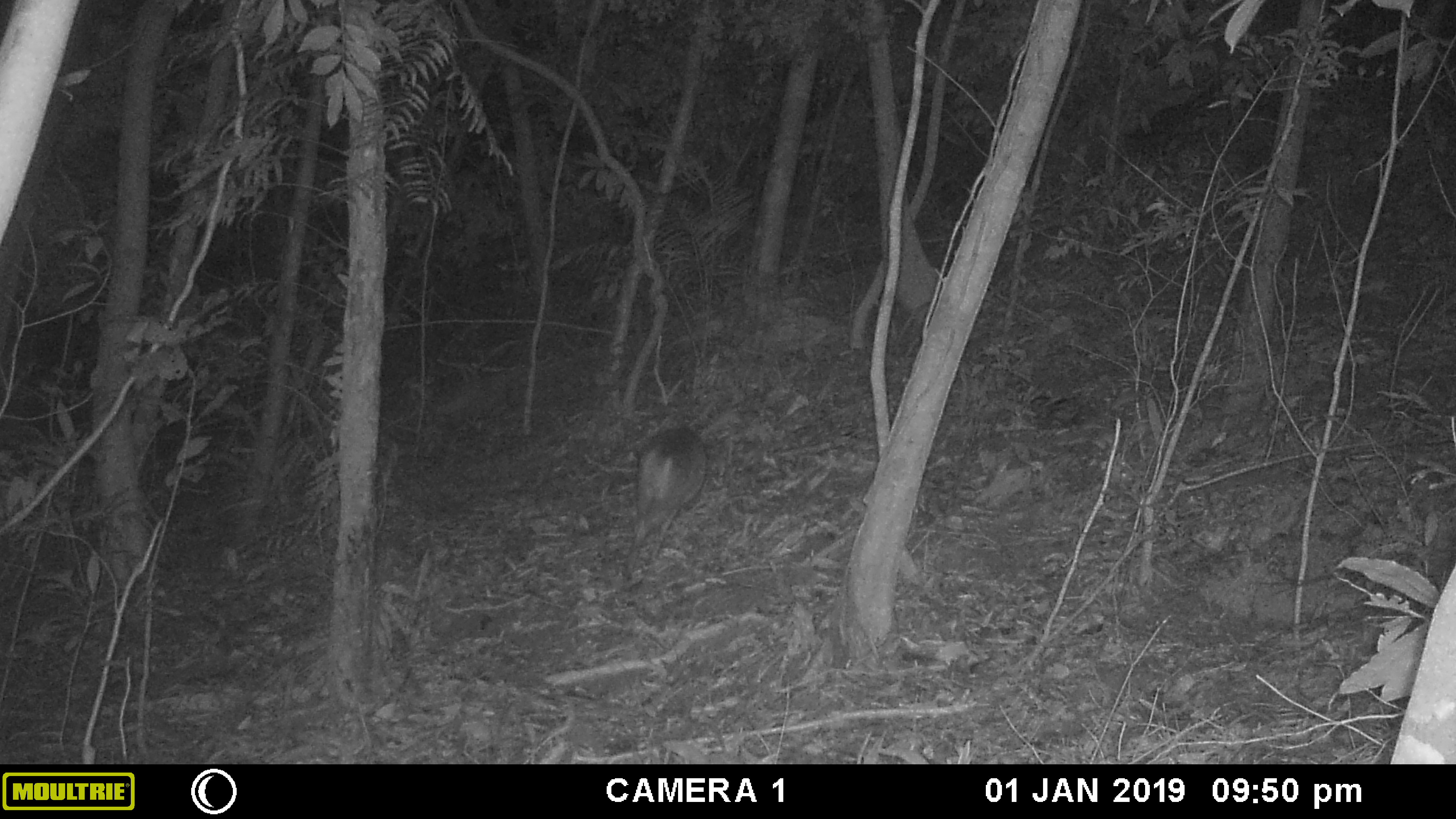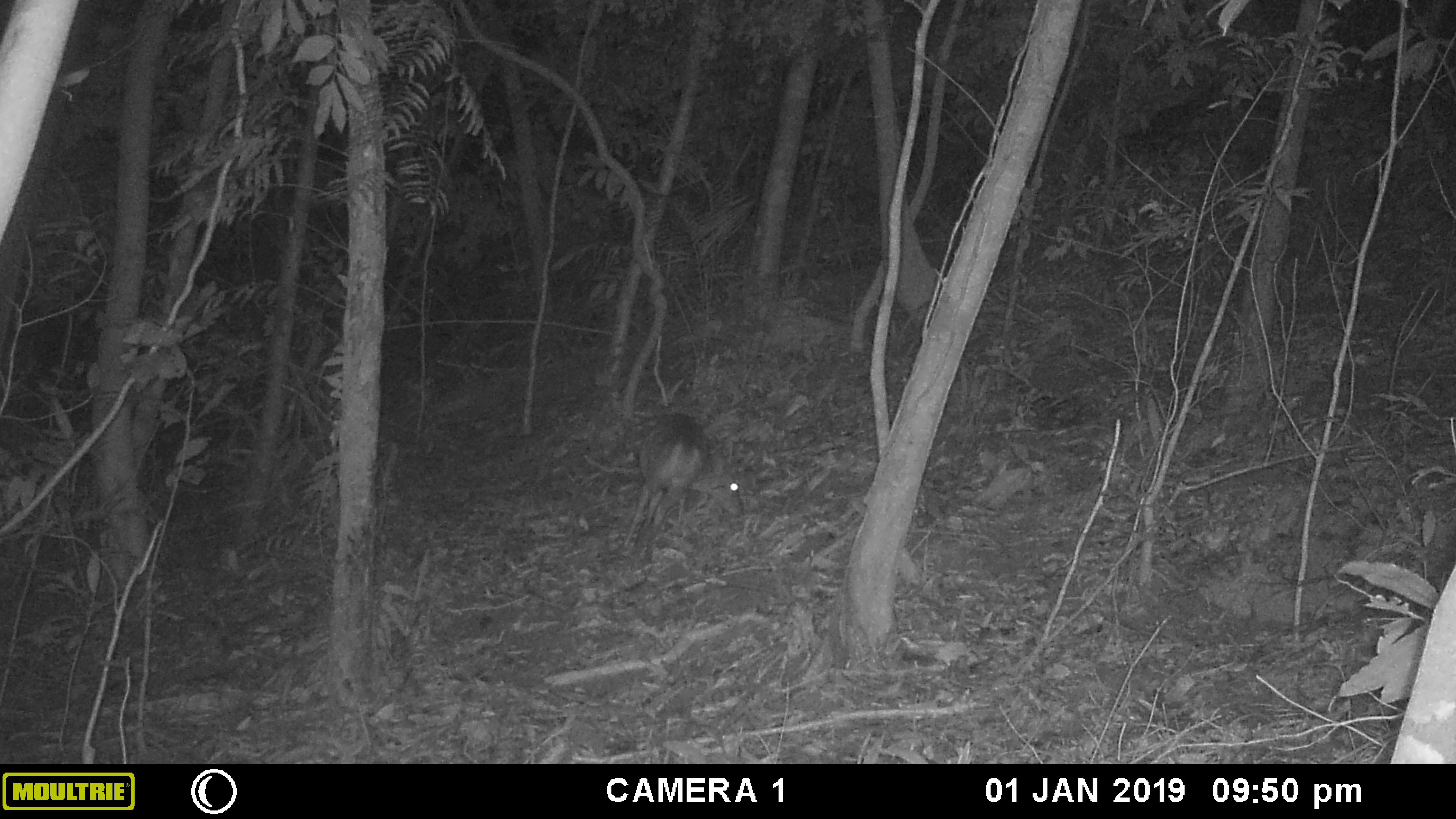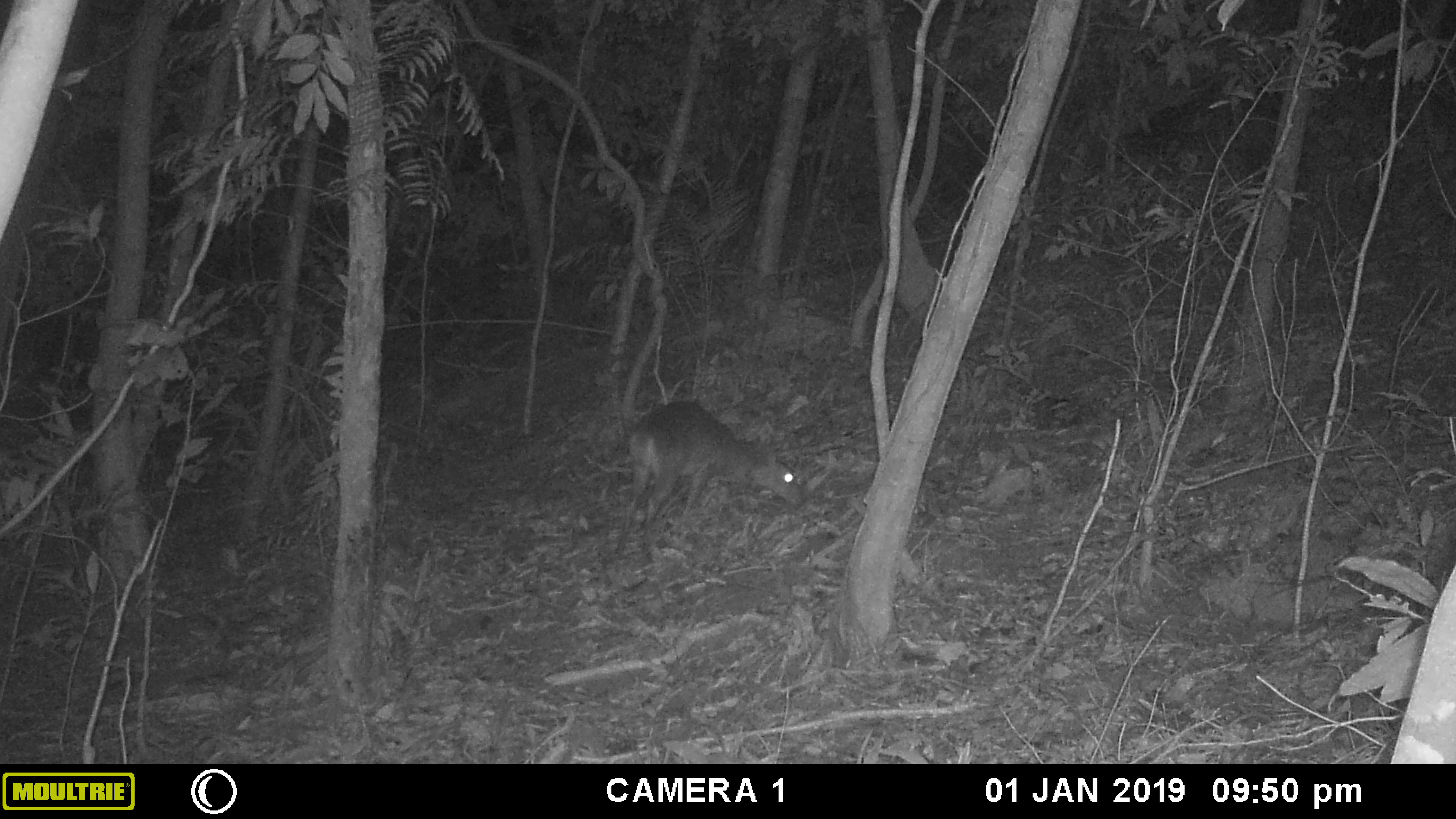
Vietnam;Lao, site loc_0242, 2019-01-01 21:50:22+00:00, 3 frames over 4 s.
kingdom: Animalia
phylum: Chordata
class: Mammalia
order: Artiodactyla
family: Cervidae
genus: Muntiacus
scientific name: Muntiacus vuquangensis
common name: large-antlered muntjac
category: large antlered muntjac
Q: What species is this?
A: Large antlered muntjac (large-antlered muntjac) (Muntiacus vuquangensis).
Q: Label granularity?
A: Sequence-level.